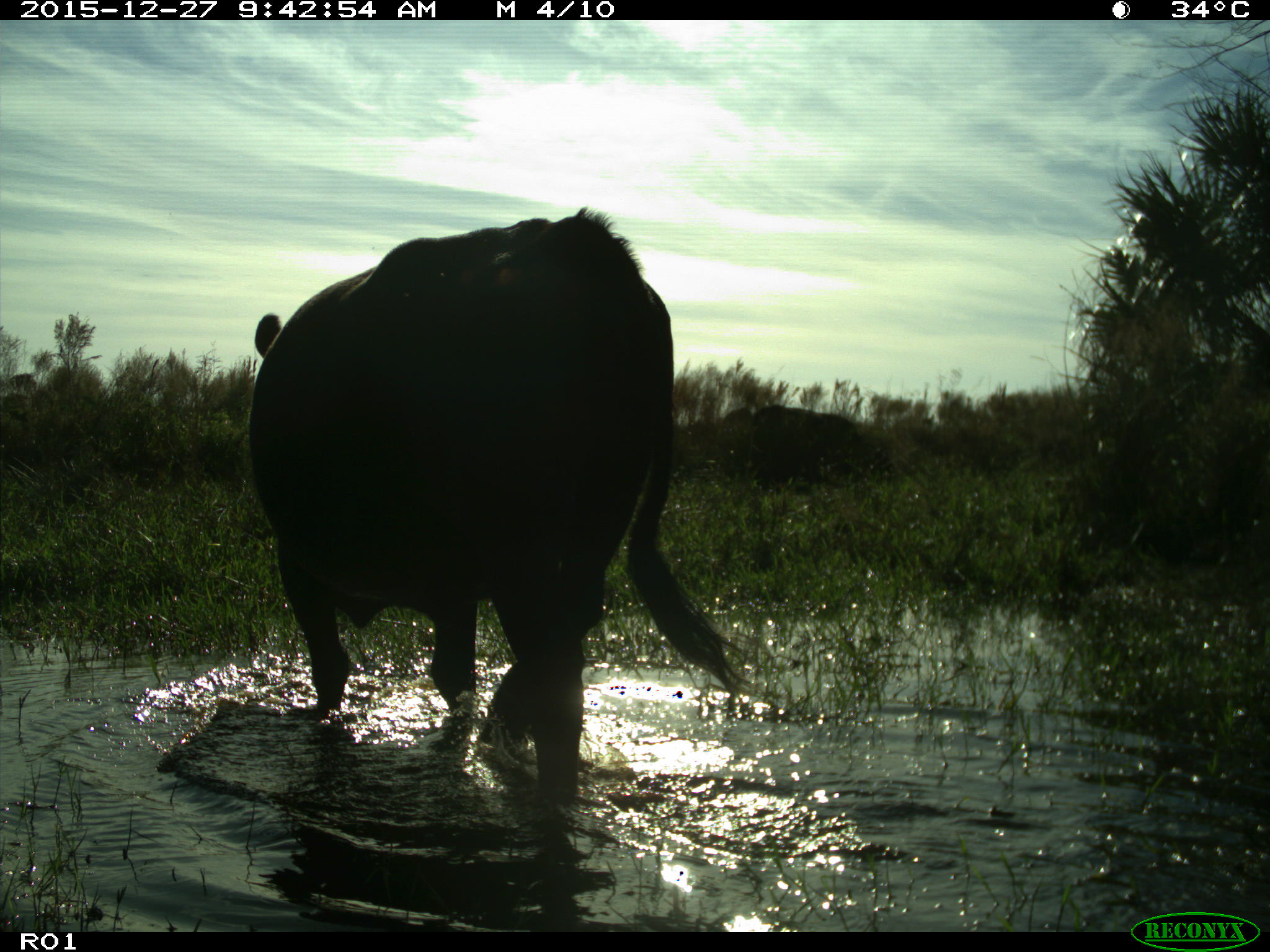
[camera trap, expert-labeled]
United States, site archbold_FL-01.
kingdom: Animalia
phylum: Chordata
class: Mammalia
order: Artiodactyla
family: Bovidae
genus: Bos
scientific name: Bos taurus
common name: domestic cow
Bos taurus (domestic cow).